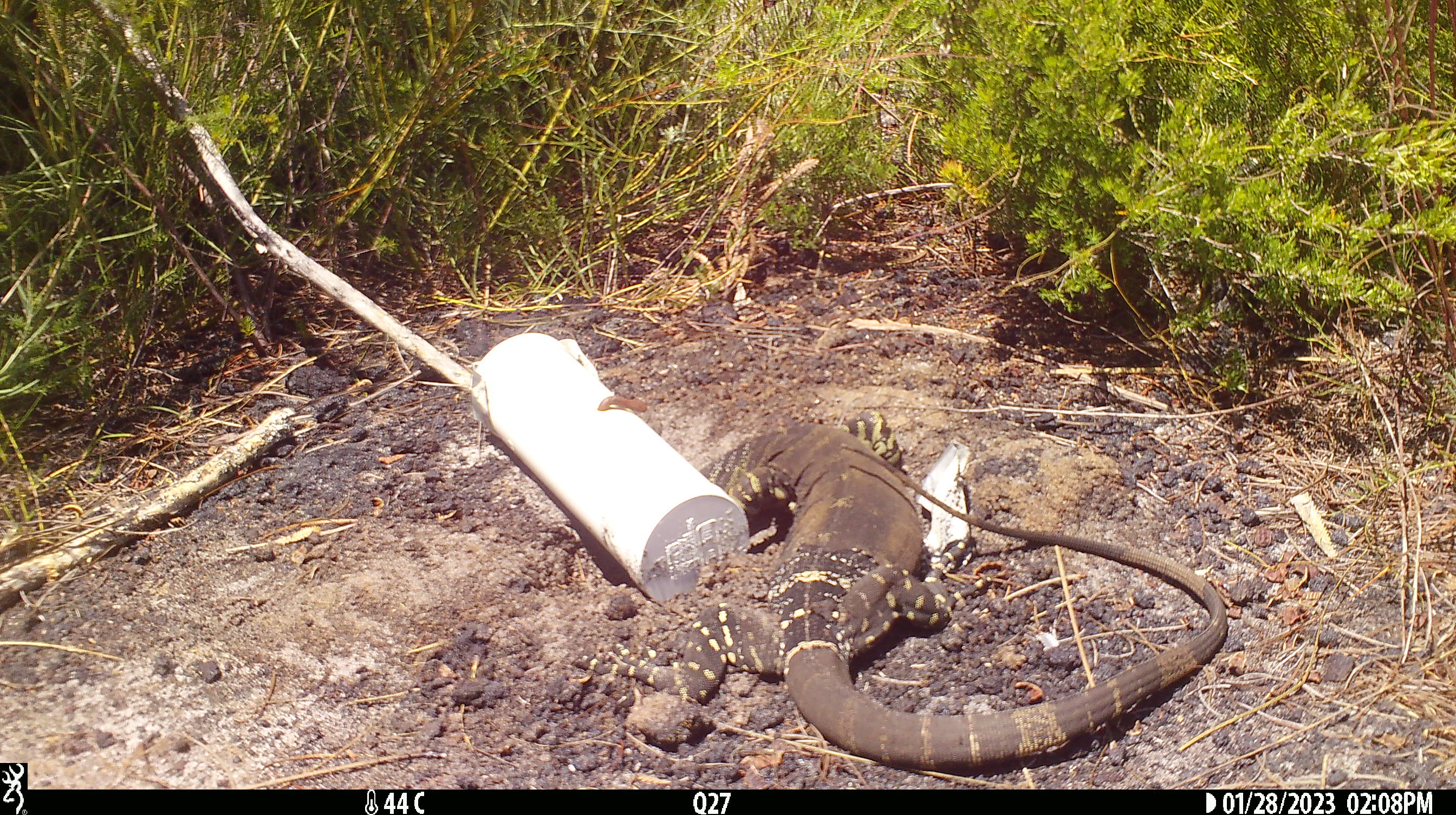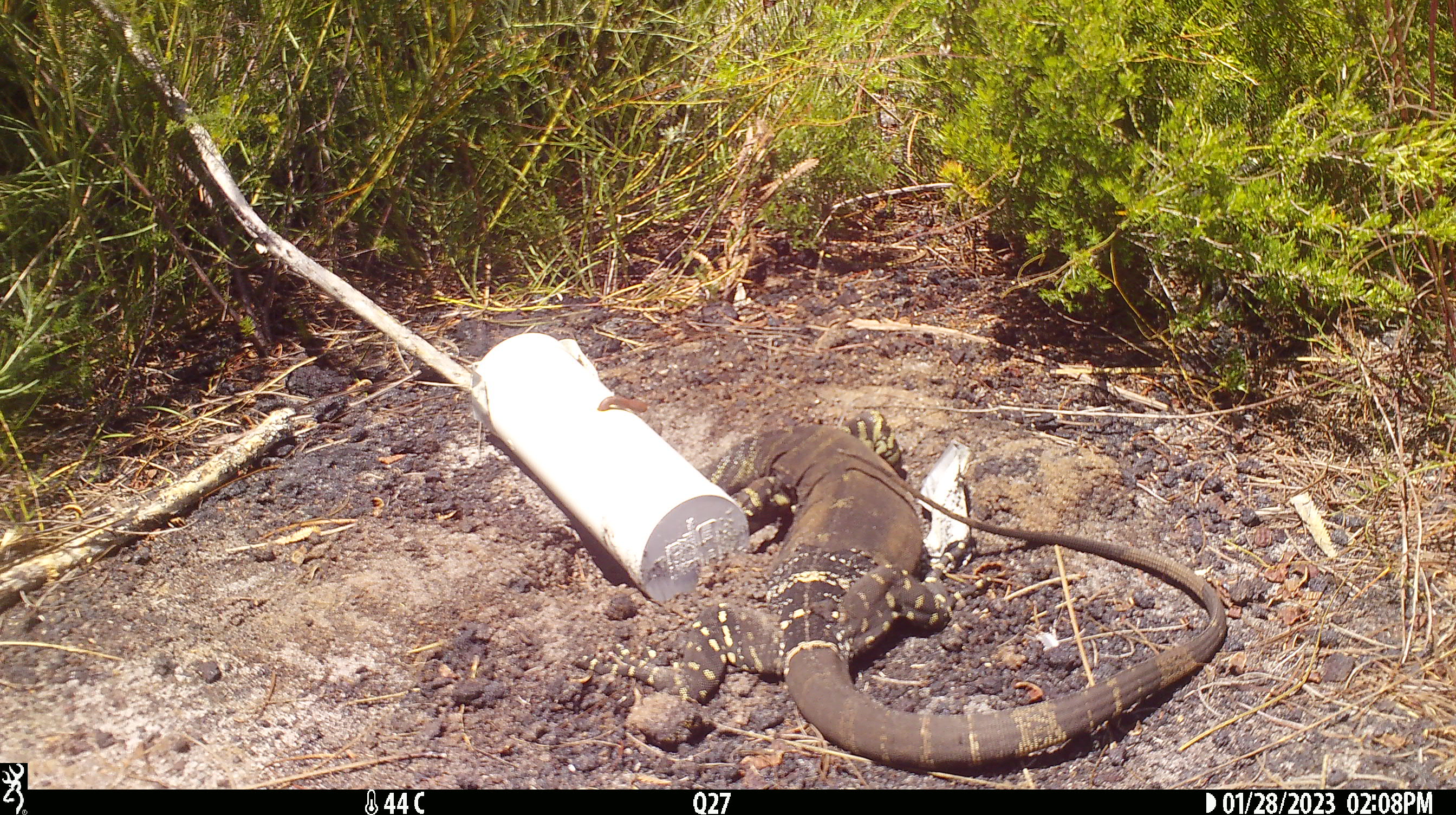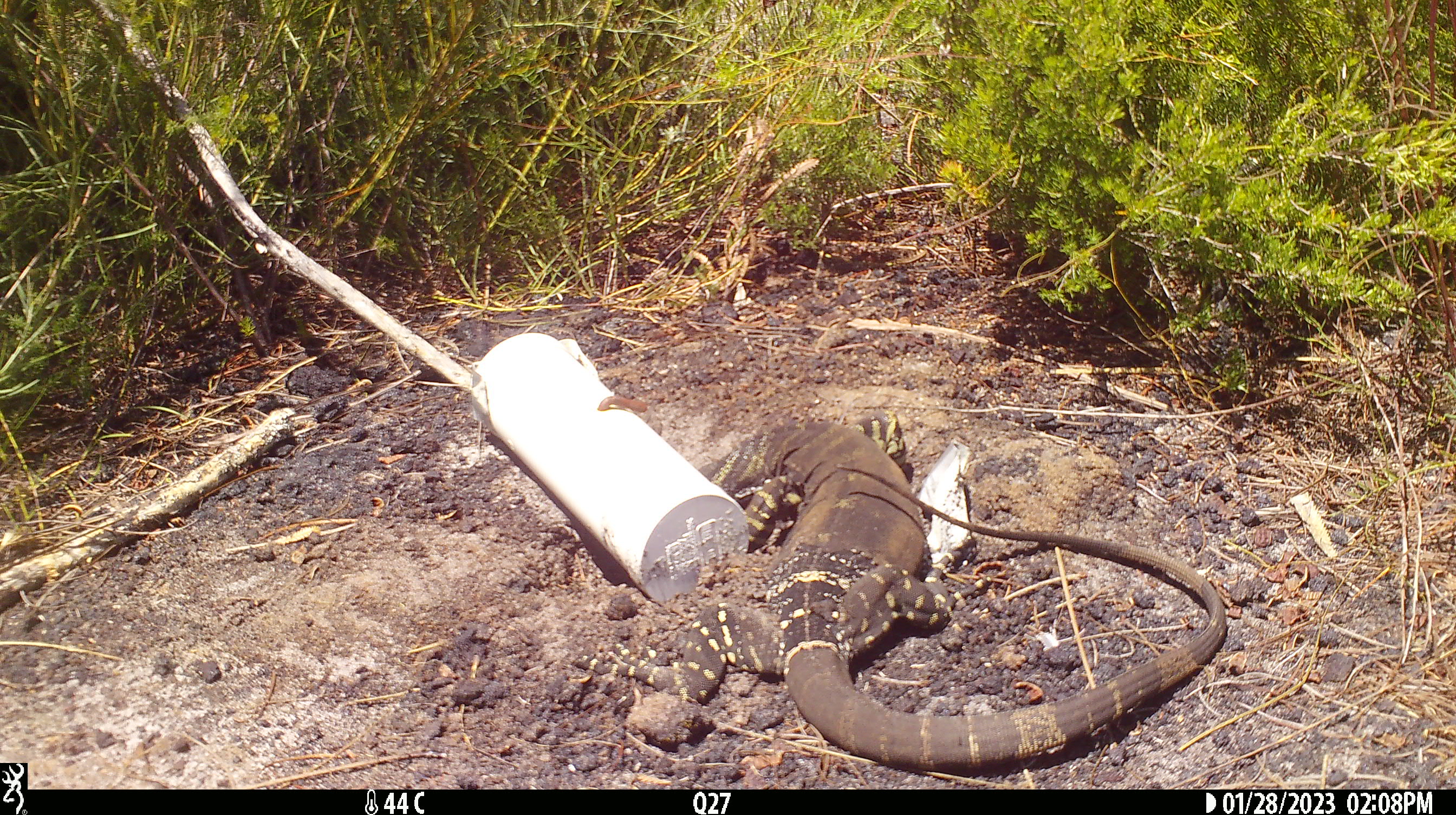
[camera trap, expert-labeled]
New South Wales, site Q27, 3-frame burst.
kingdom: Animalia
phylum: Chordata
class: Reptilia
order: Squamata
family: Varanidae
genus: Varanus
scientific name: Varanus varius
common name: lace monitor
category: goanna